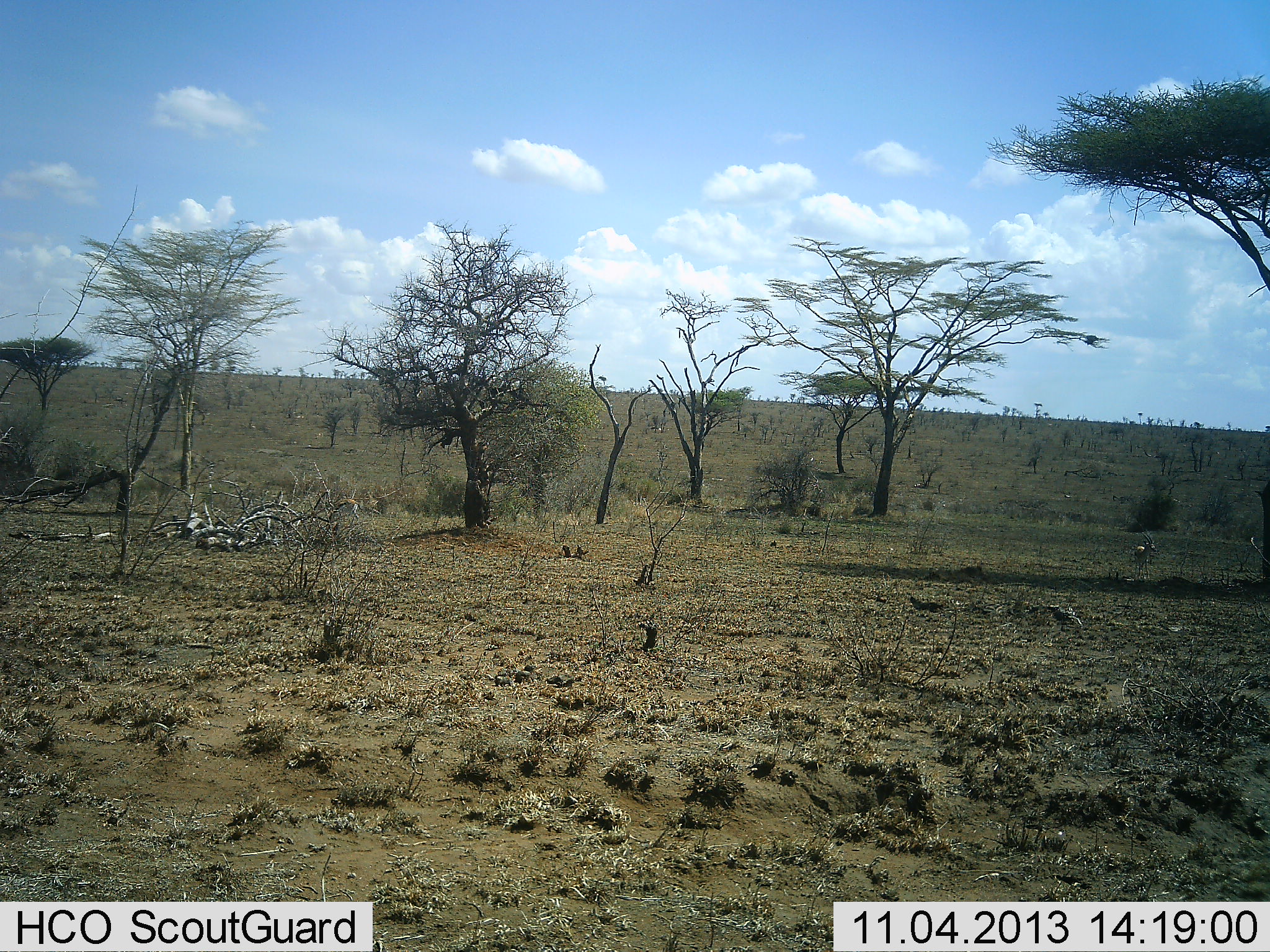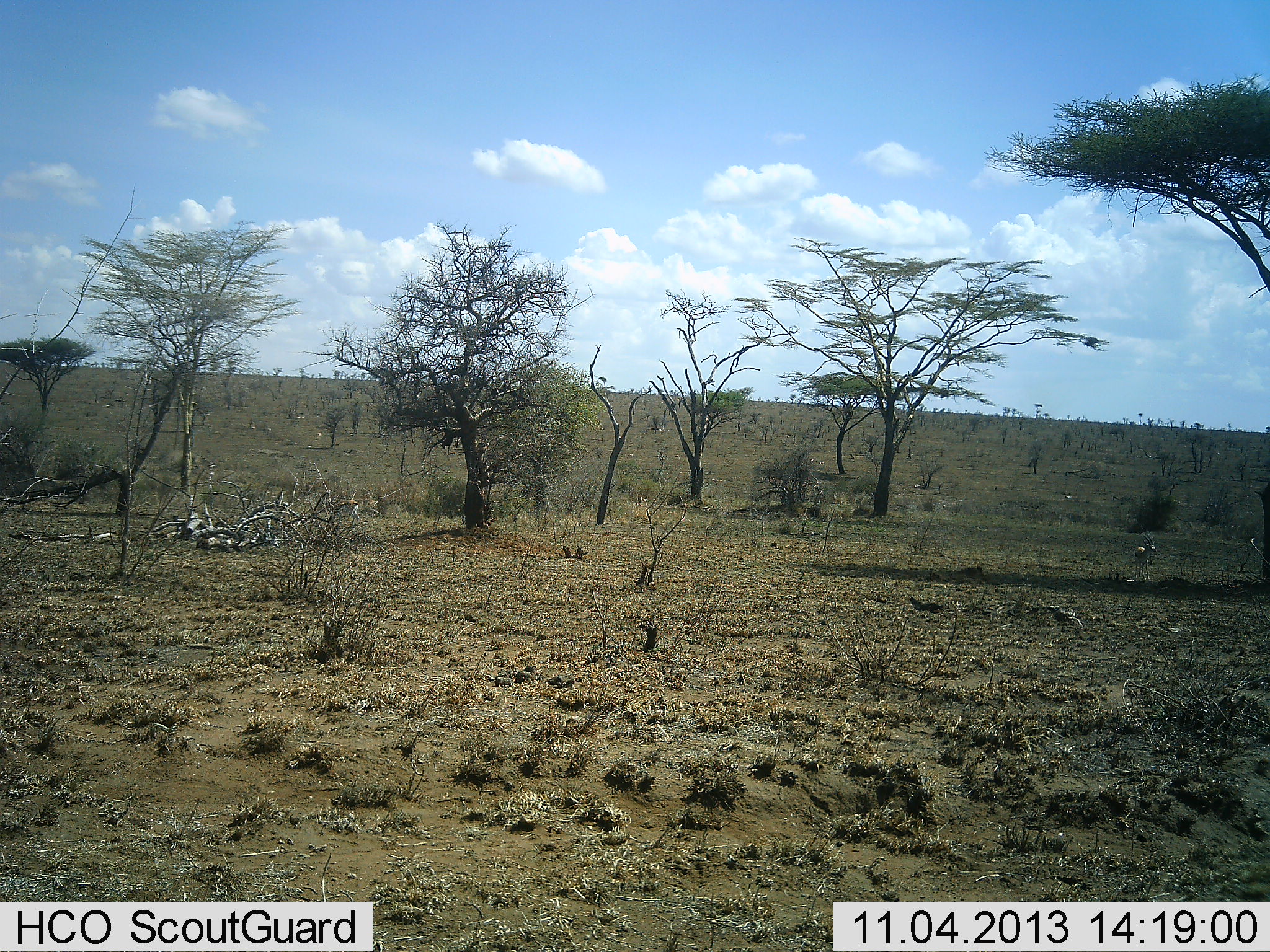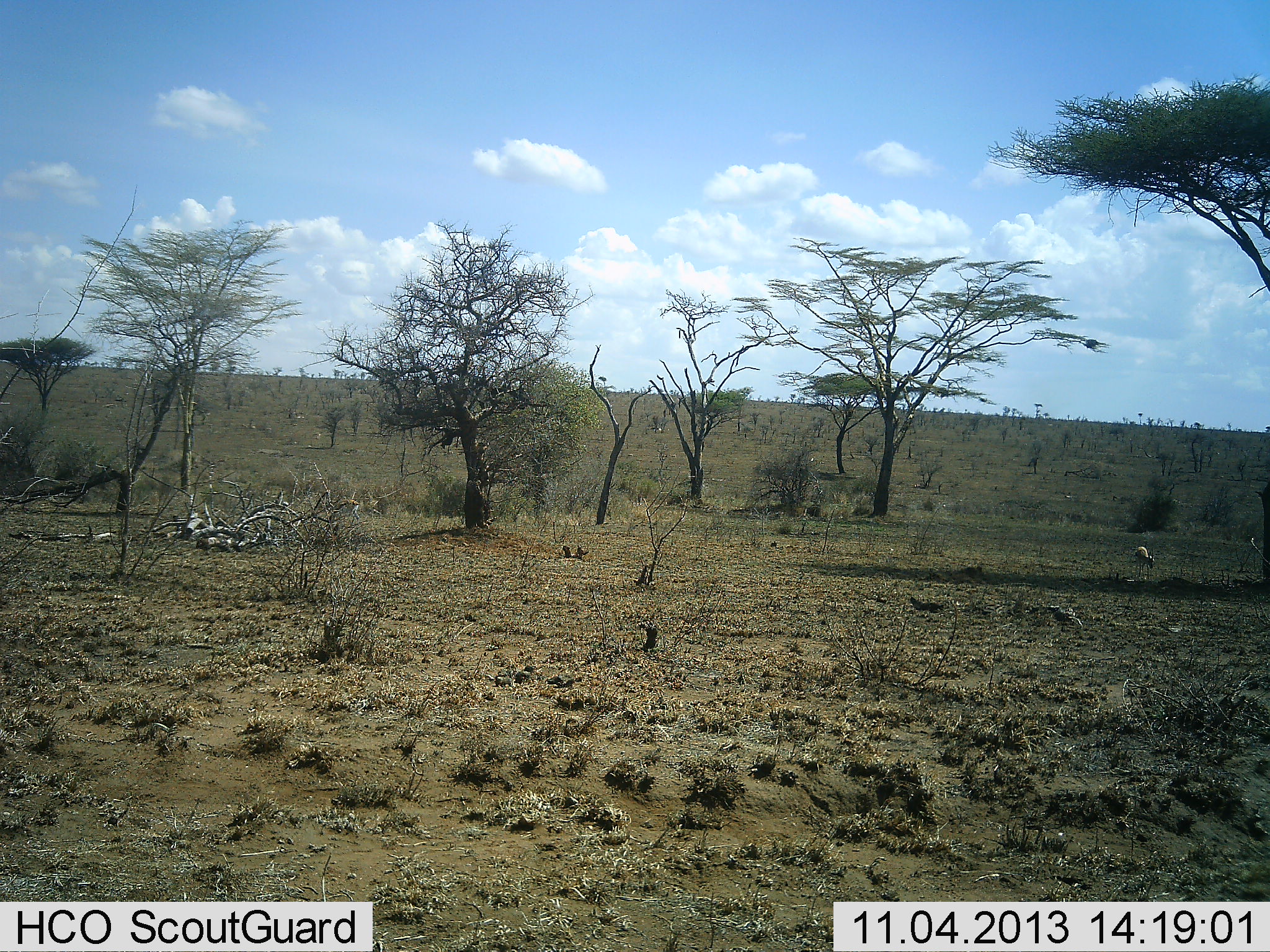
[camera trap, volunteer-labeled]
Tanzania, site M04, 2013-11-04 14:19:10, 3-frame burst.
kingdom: Animalia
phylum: Chordata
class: Mammalia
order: Artiodactyla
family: Bovidae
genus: Eudorcas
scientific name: Eudorcas thomsonii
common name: thomson's gazelle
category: gazellethomsons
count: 1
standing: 70%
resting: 0%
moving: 0%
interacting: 0%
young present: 0%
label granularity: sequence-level